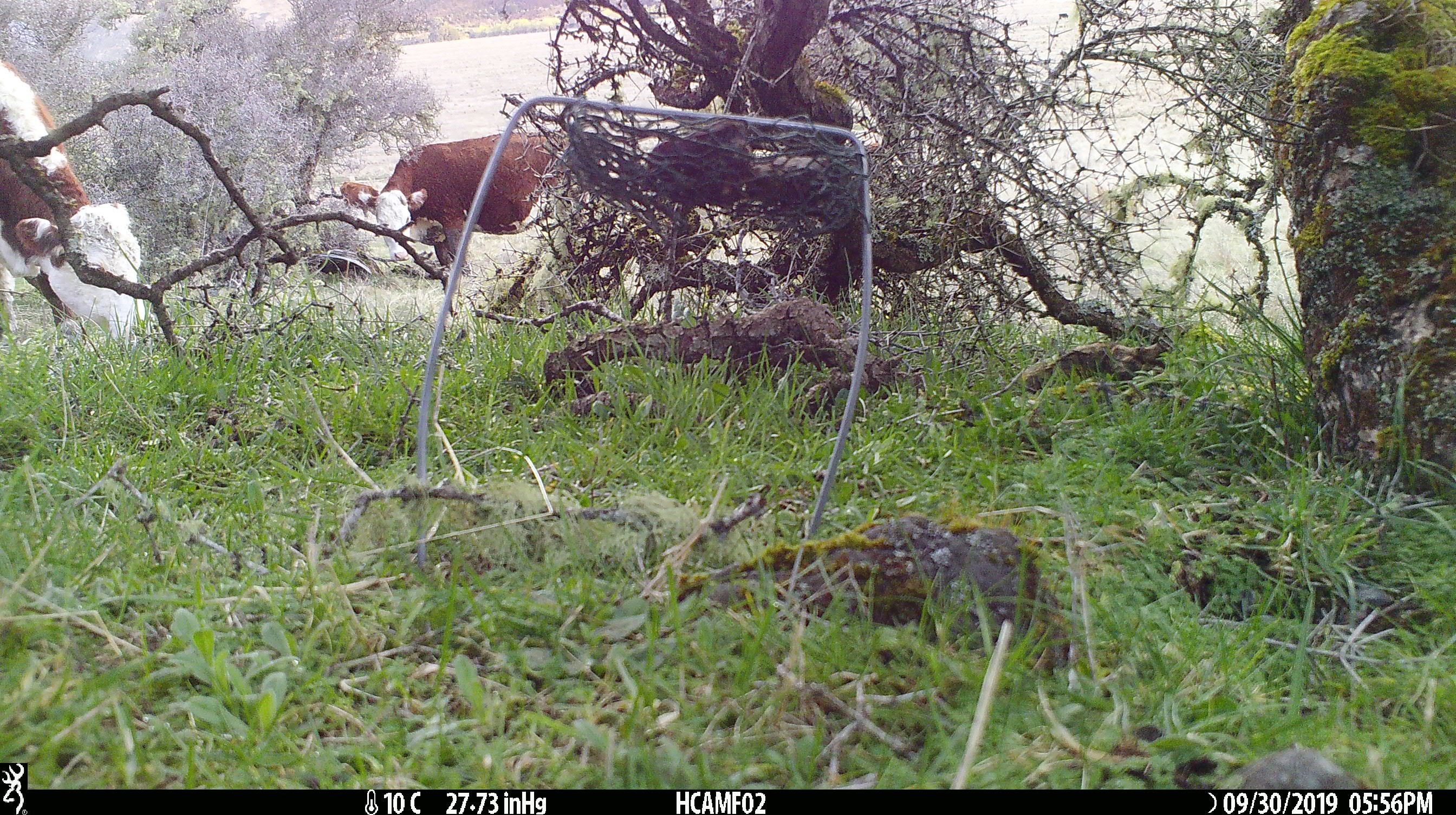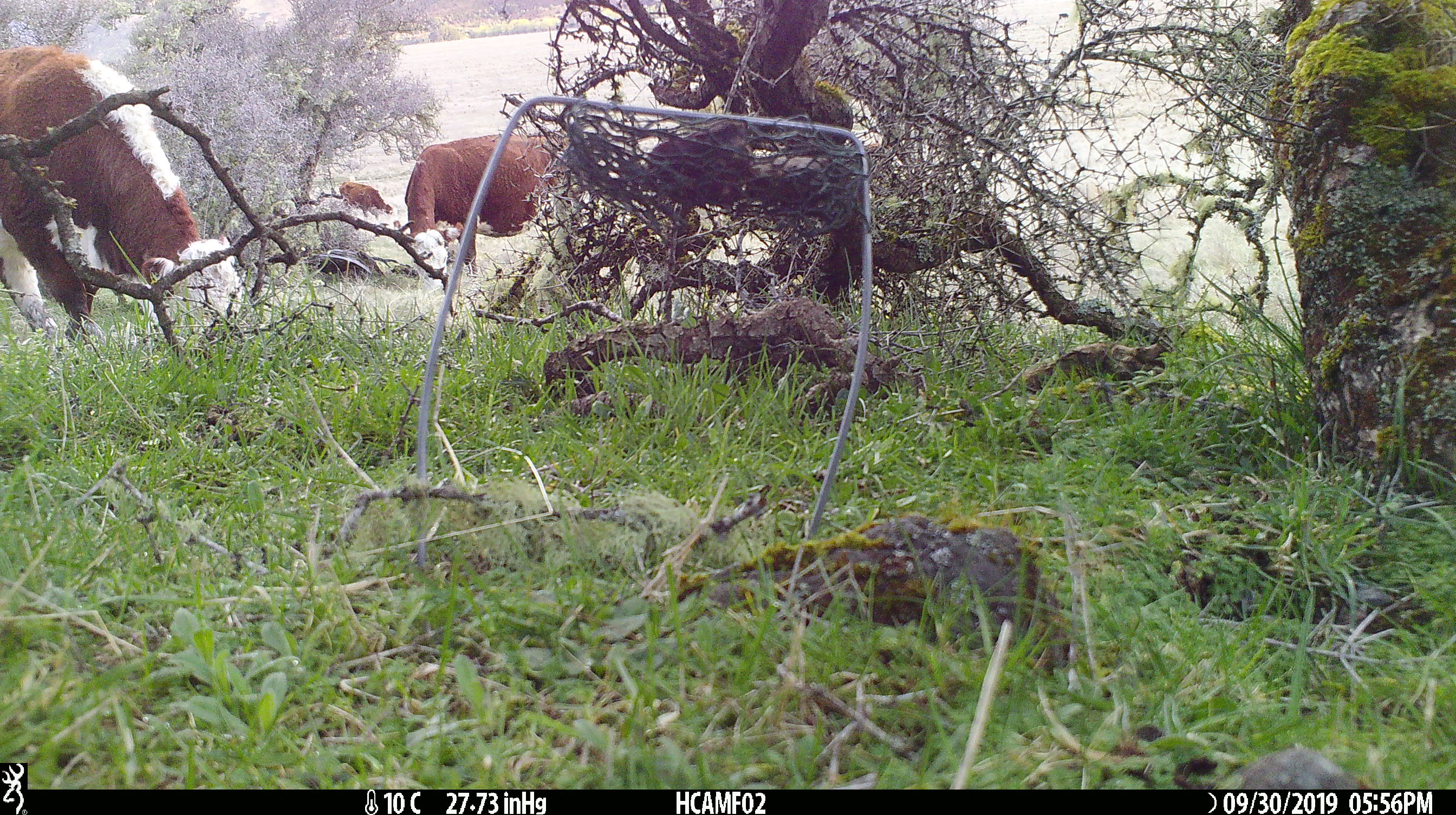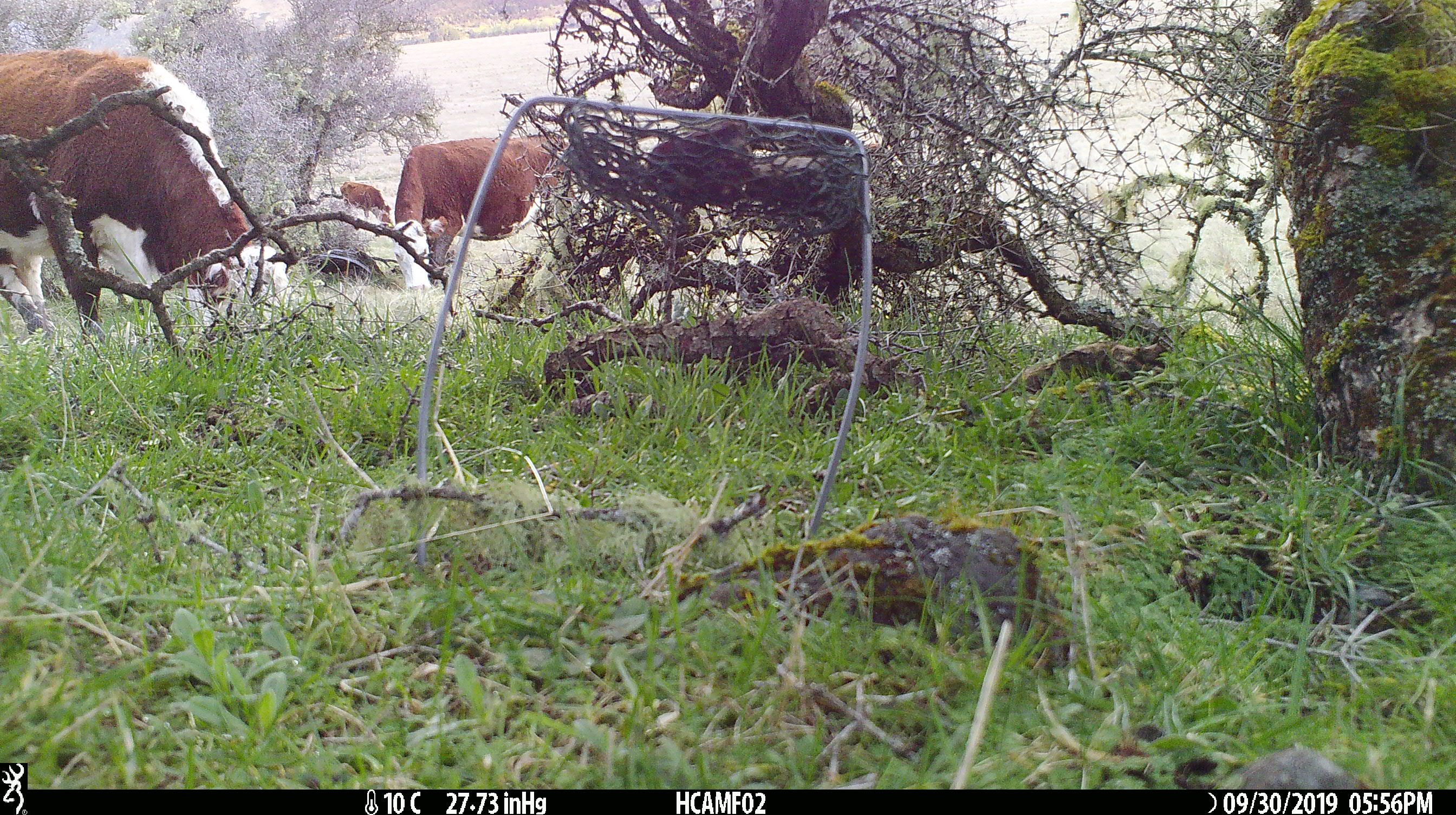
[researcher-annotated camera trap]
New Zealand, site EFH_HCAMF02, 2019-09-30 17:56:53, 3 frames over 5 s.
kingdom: Animalia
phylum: Chordata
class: Mammalia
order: Artiodactyla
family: Bovidae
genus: Bos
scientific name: Bos taurus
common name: domestic cow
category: cow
Cow (domestic cow) (Bos taurus).